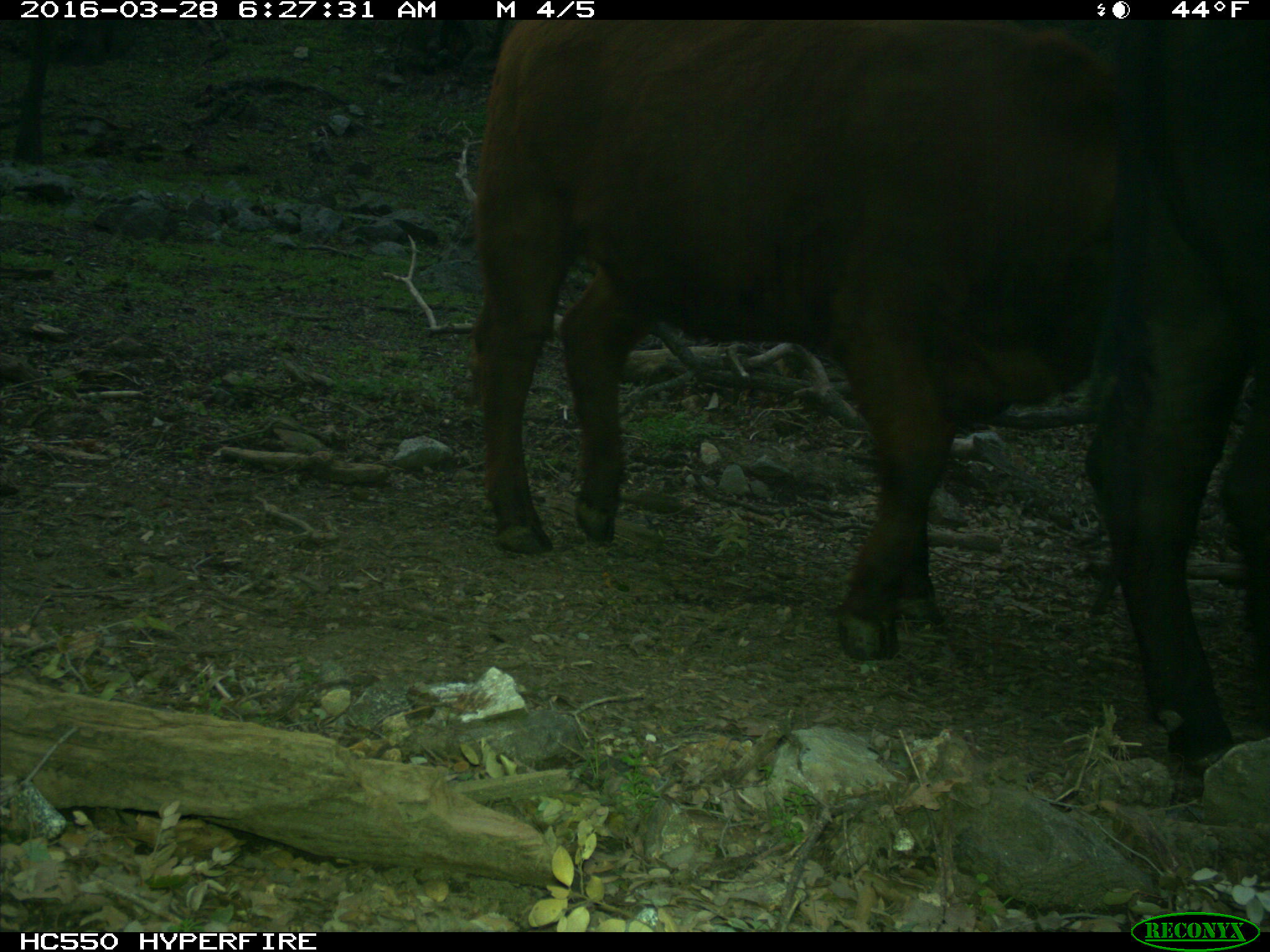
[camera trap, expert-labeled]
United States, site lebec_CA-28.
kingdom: Animalia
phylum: Chordata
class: Mammalia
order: Artiodactyla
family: Bovidae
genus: Bos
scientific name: Bos taurus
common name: domestic cow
Bos taurus (domestic cow).